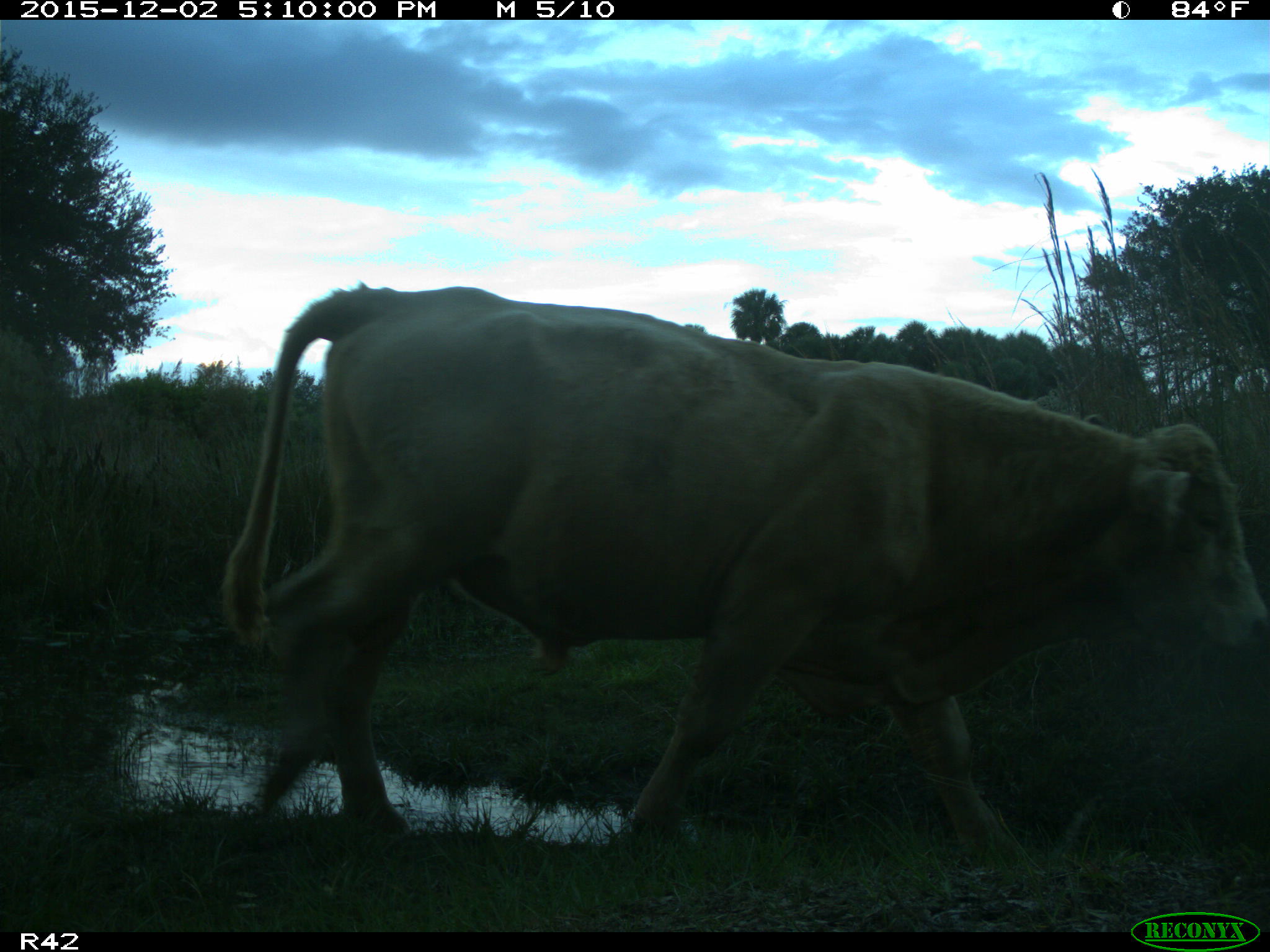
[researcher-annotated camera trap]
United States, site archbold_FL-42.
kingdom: Animalia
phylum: Chordata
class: Mammalia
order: Artiodactyla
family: Bovidae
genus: Bos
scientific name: Bos taurus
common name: domestic cow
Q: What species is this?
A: Bos taurus (domestic cow).